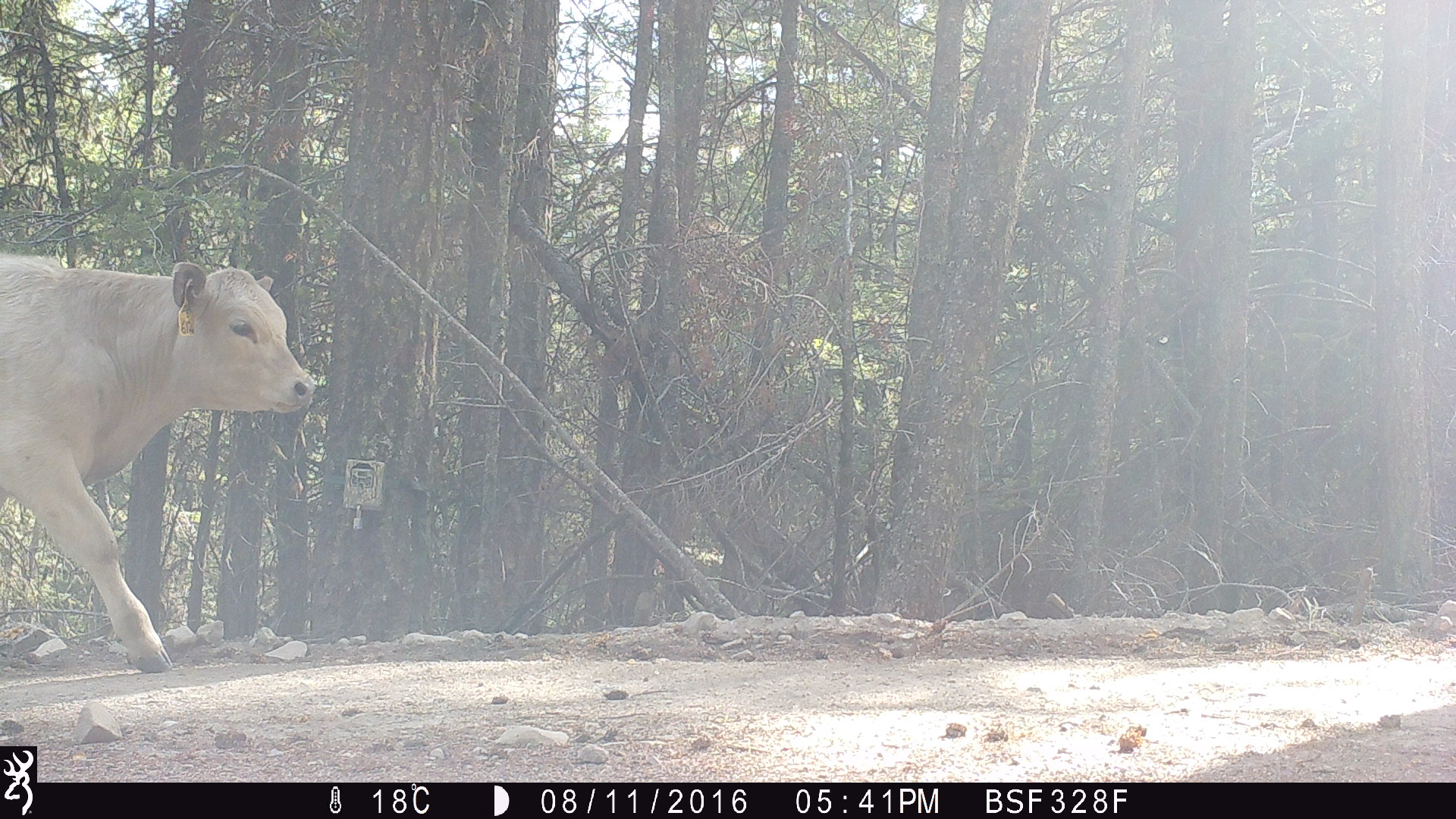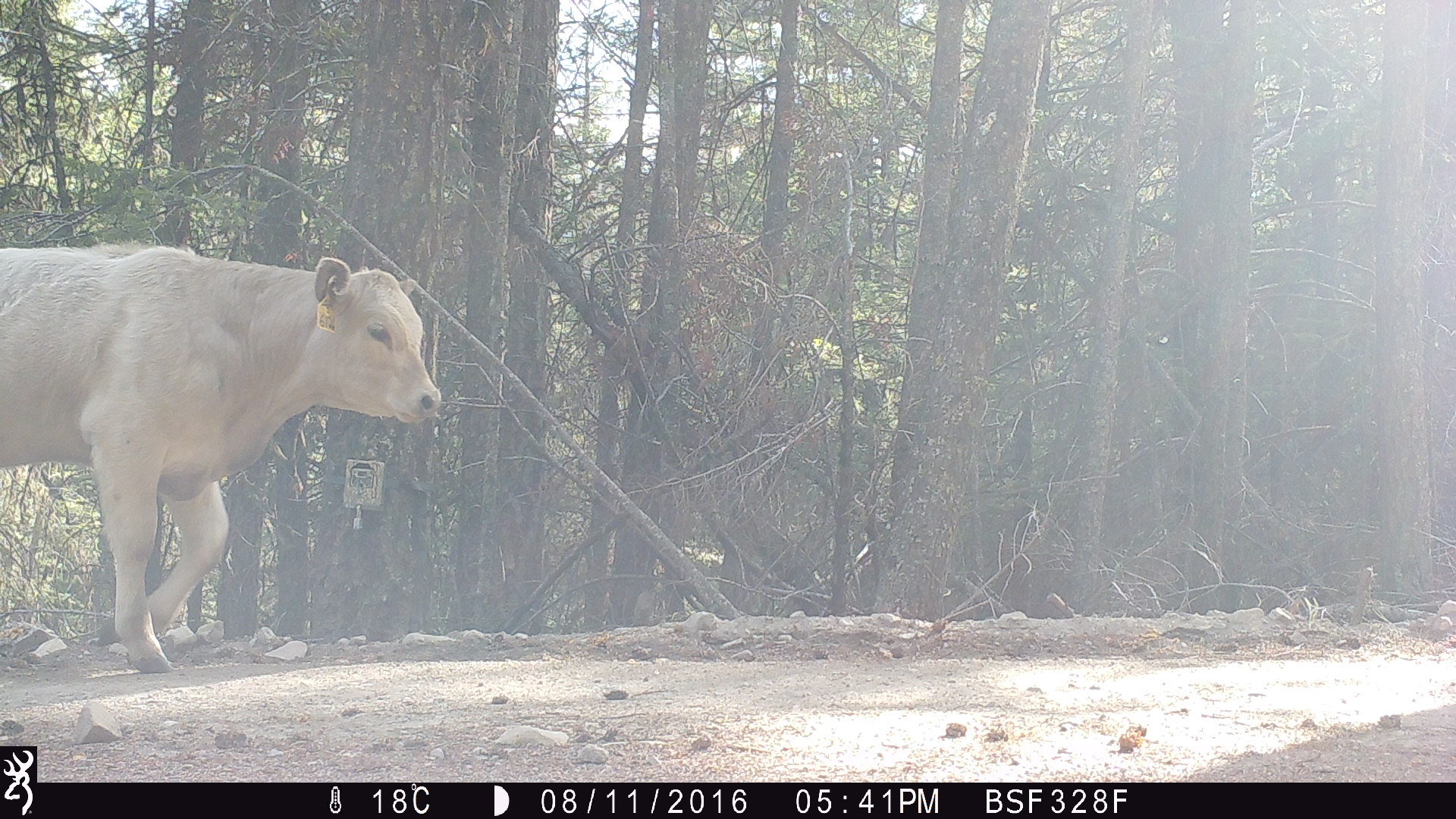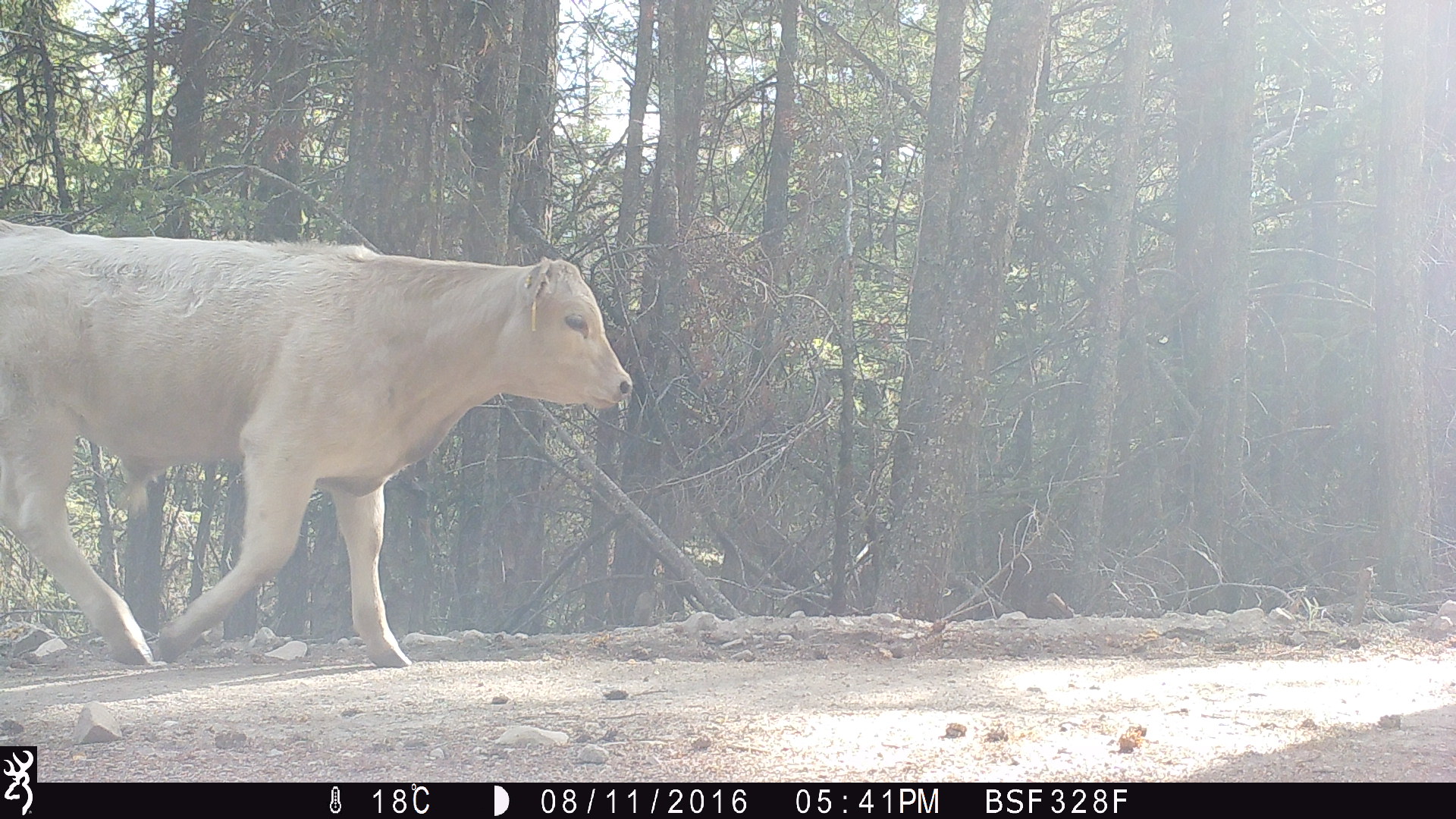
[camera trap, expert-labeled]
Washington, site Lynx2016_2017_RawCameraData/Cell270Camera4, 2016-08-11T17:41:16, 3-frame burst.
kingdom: Animalia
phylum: Chordata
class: Mammalia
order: Artiodactyla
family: Bovidae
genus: Bos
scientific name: Bos taurus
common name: domestic cattle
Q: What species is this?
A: Domestic cattle (Bos taurus).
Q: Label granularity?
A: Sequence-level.